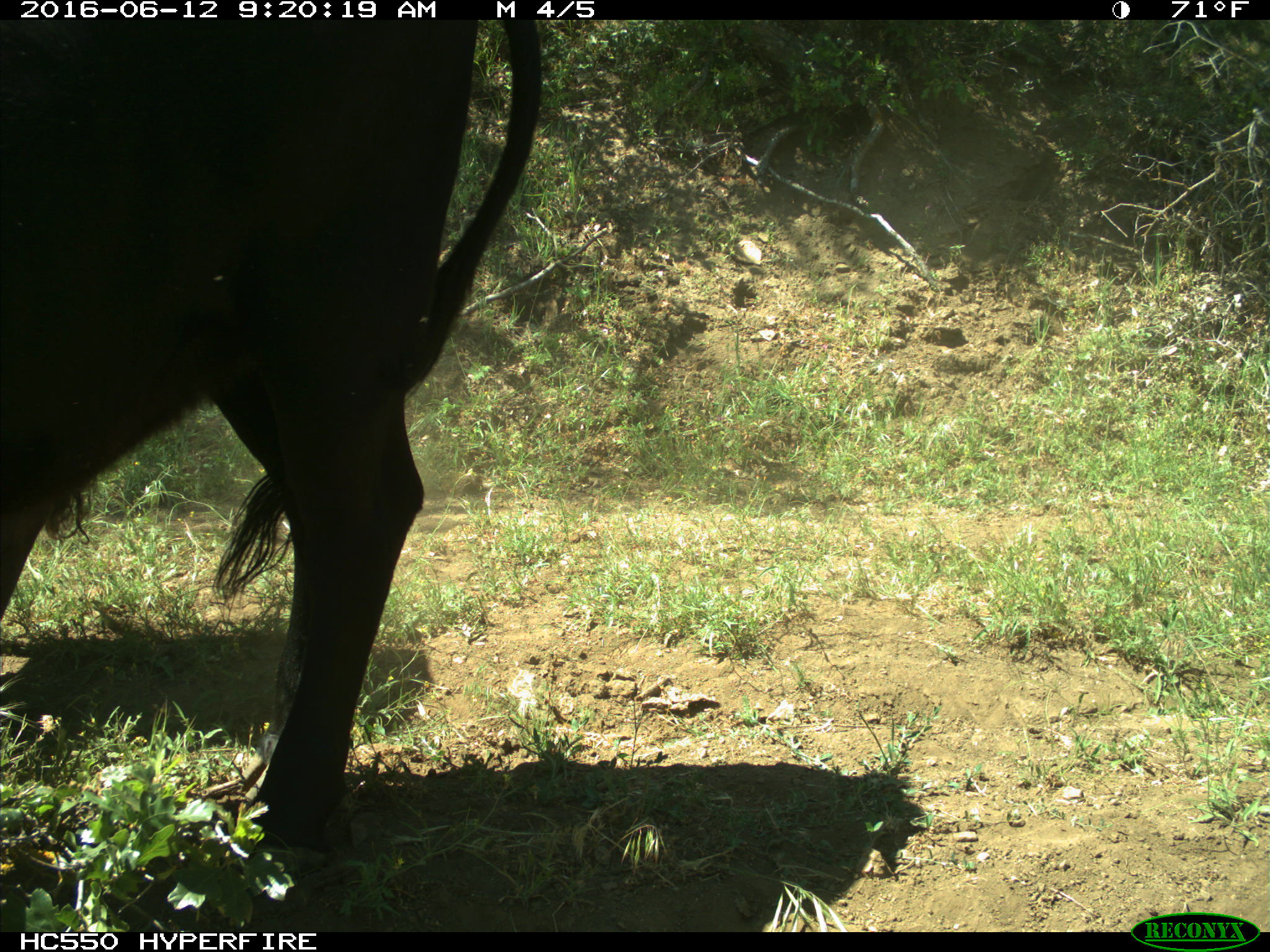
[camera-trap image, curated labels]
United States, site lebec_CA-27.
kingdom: Animalia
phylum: Chordata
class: Mammalia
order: Artiodactyla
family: Bovidae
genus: Bos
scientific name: Bos taurus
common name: domestic cow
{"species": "Bos taurus (domestic cow)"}